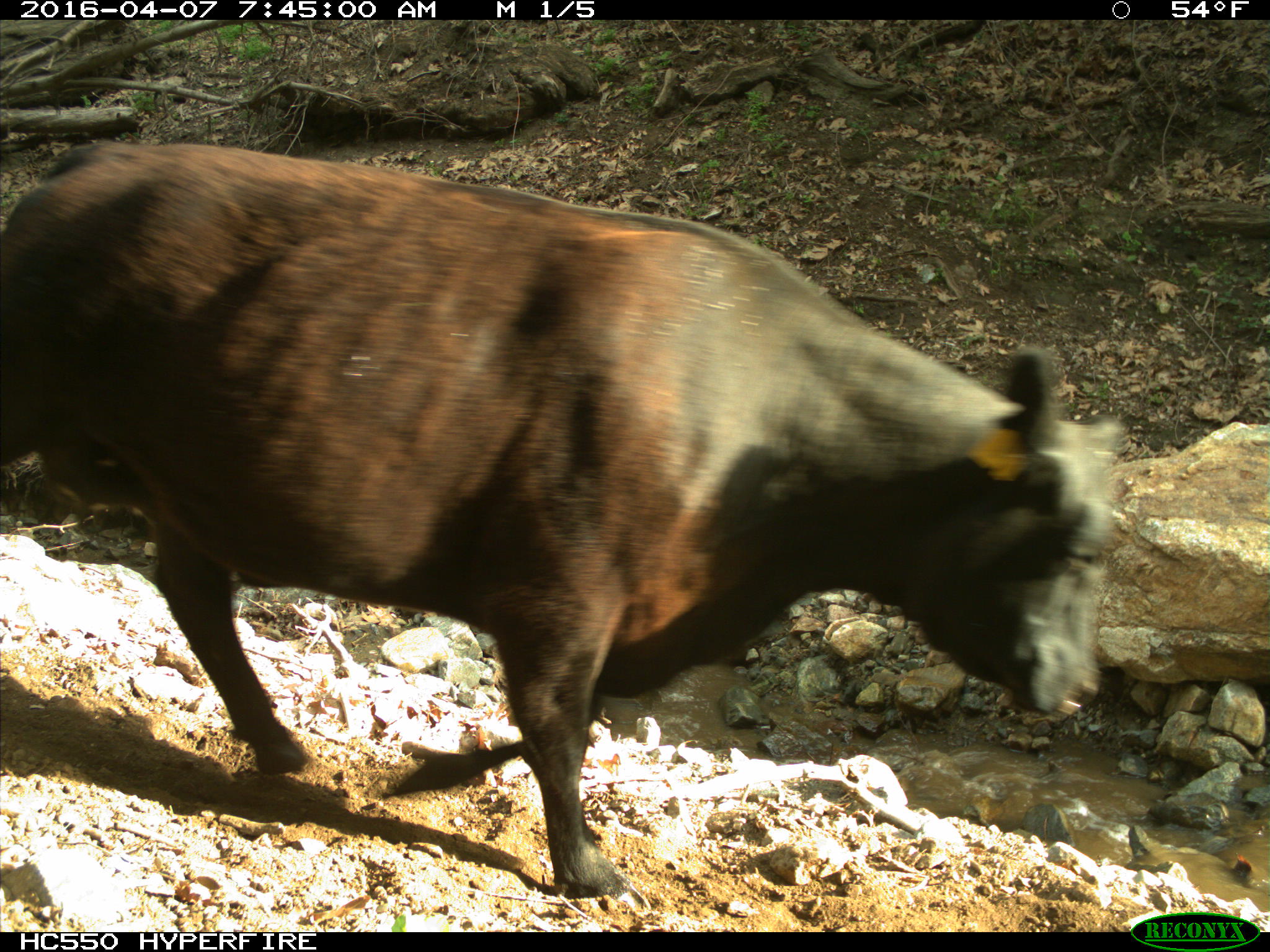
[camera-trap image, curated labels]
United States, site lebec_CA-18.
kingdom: Animalia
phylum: Chordata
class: Mammalia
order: Artiodactyla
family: Bovidae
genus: Bos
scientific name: Bos taurus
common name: domestic cow